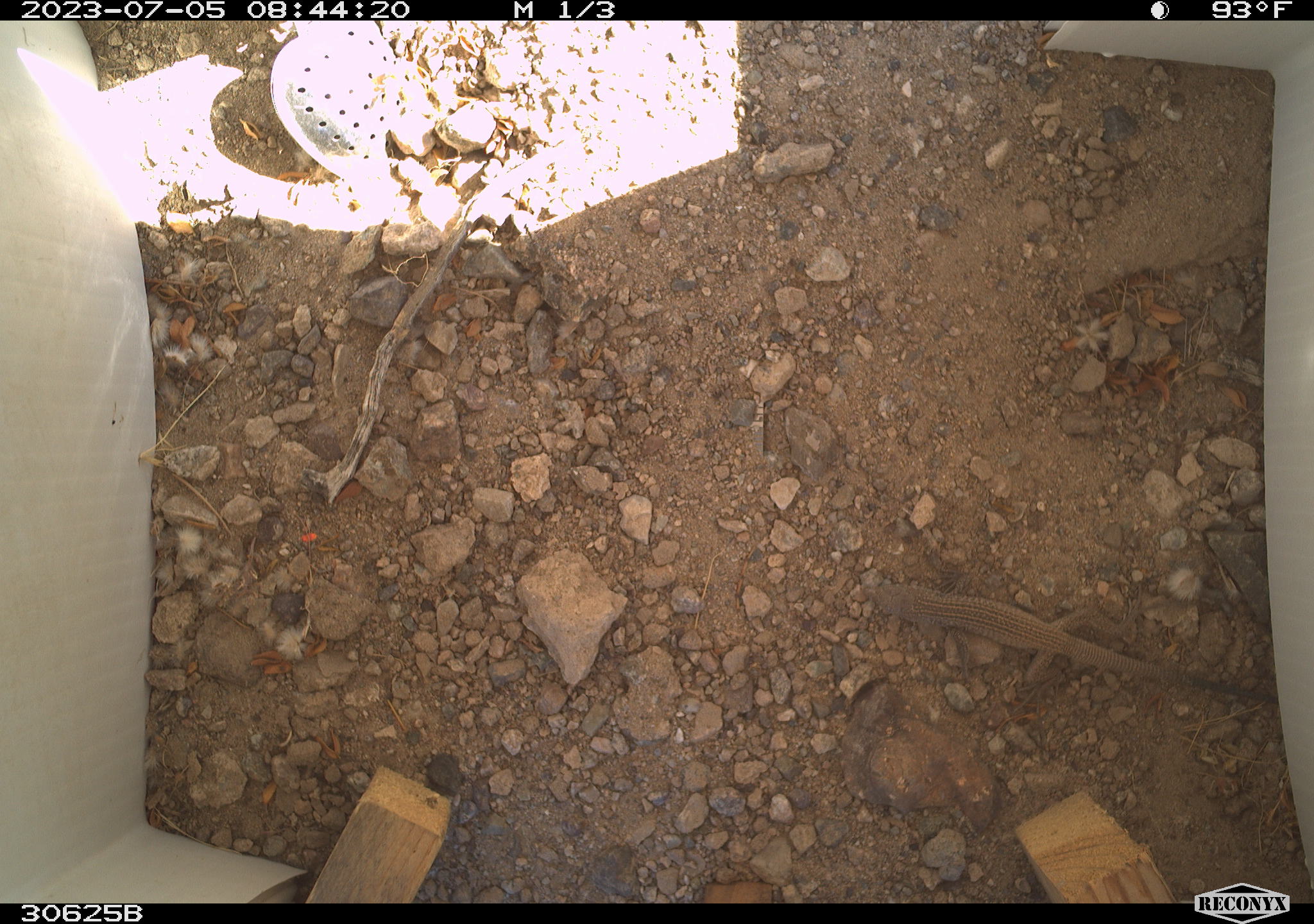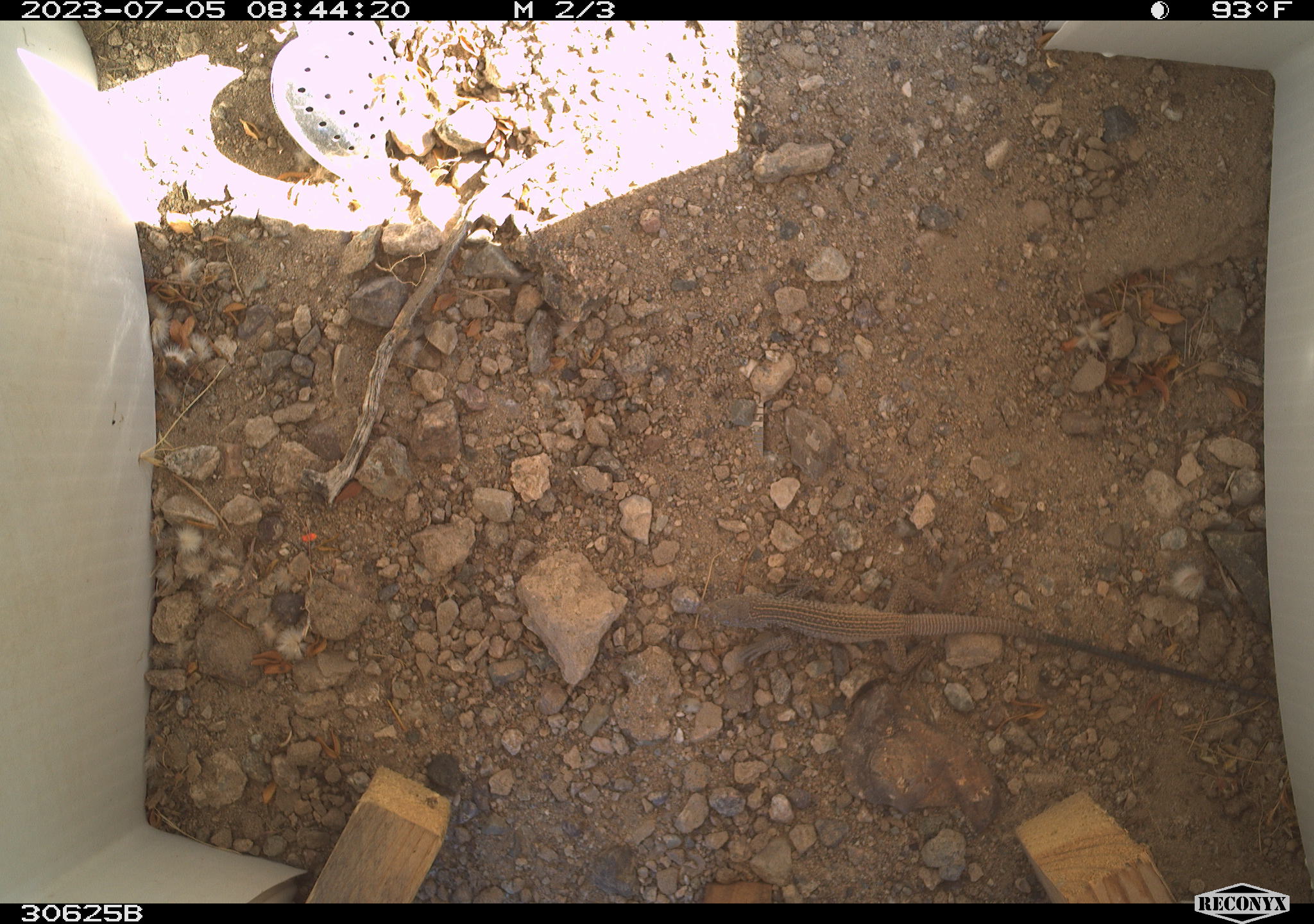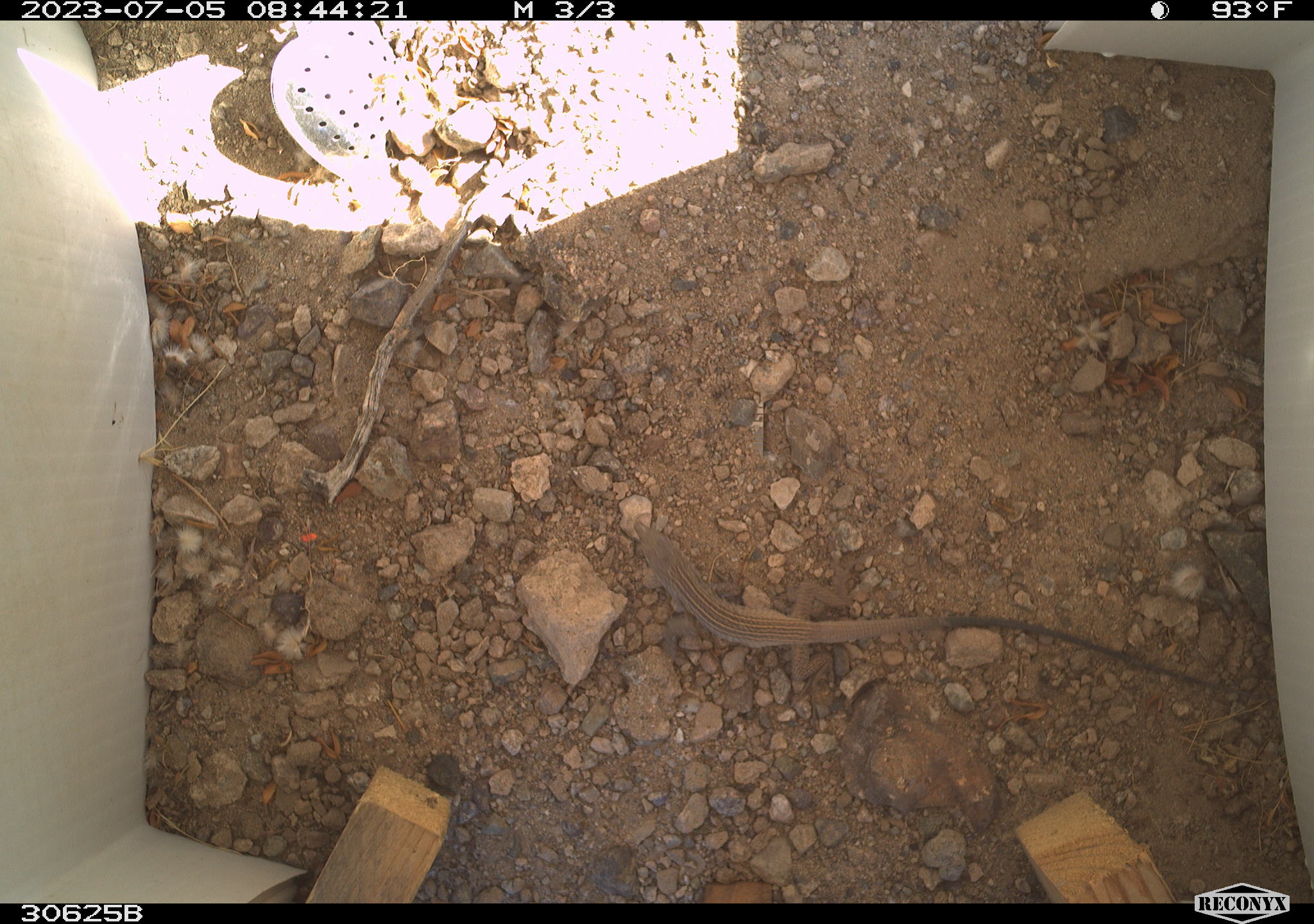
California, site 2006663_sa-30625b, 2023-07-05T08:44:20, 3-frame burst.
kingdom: Animalia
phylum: Chordata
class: Reptilia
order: Squamata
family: Teiidae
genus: Aspidoscelis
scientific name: Aspidoscelis tigris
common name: western whiptail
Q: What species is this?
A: Western whiptail (Aspidoscelis tigris).